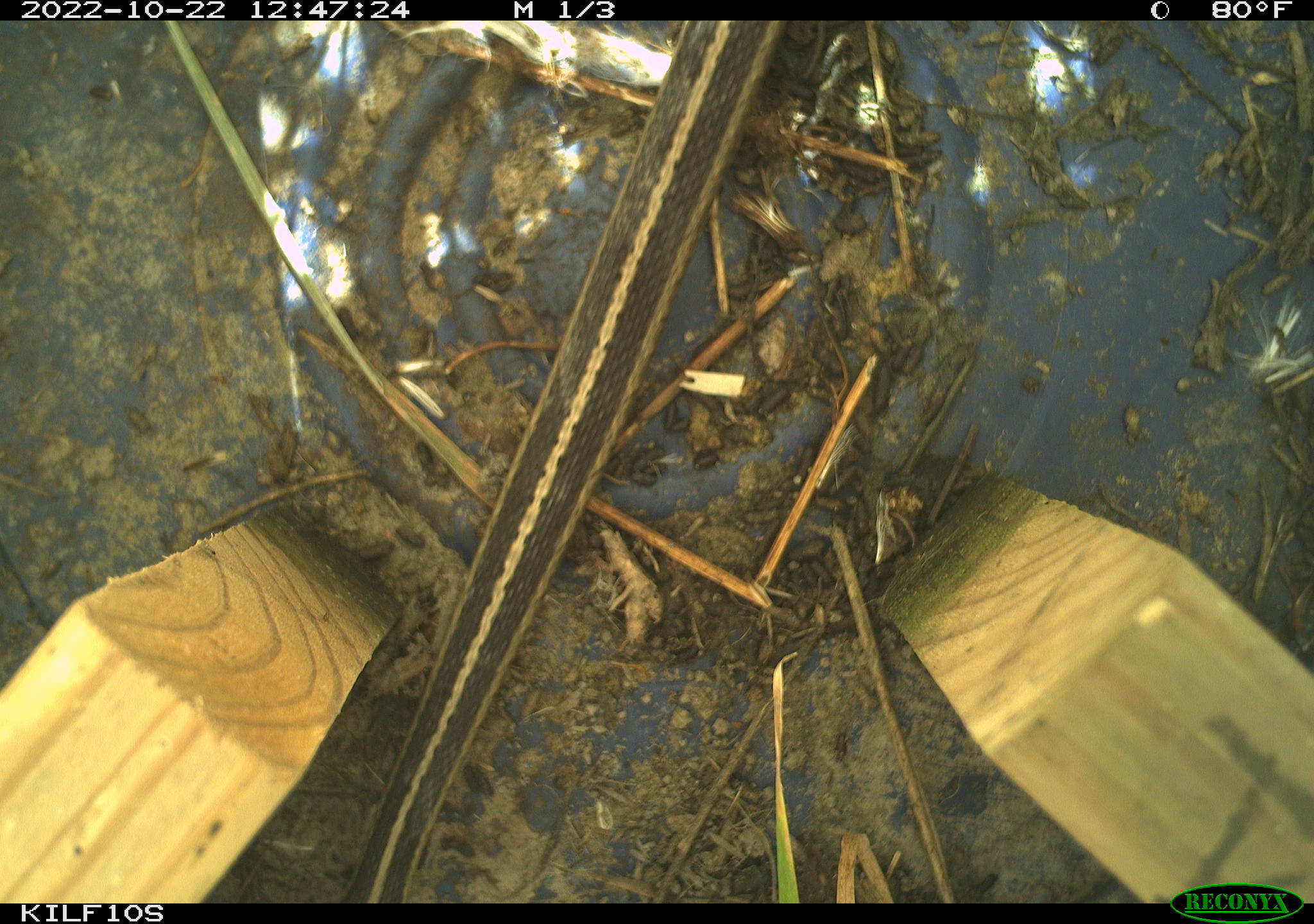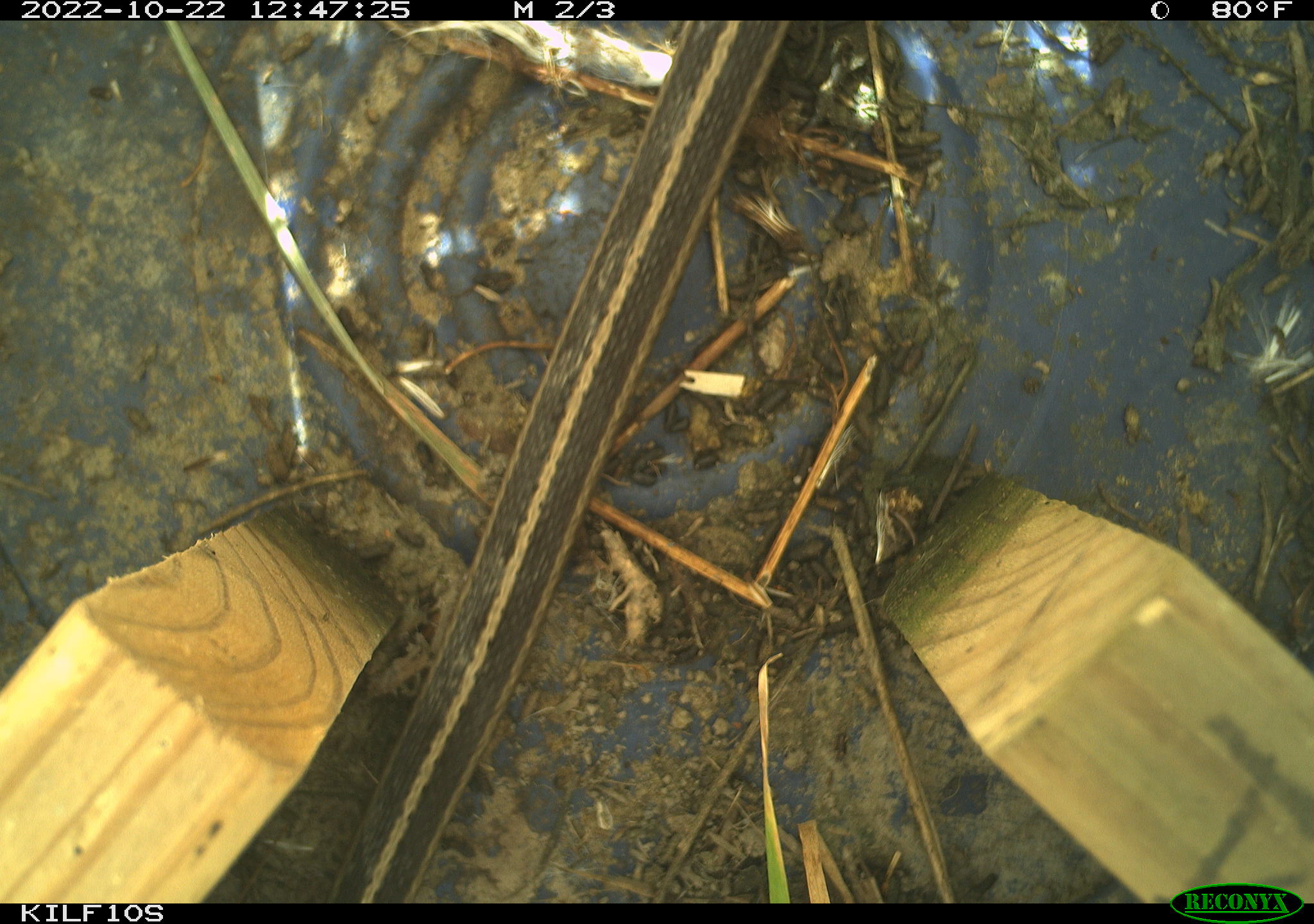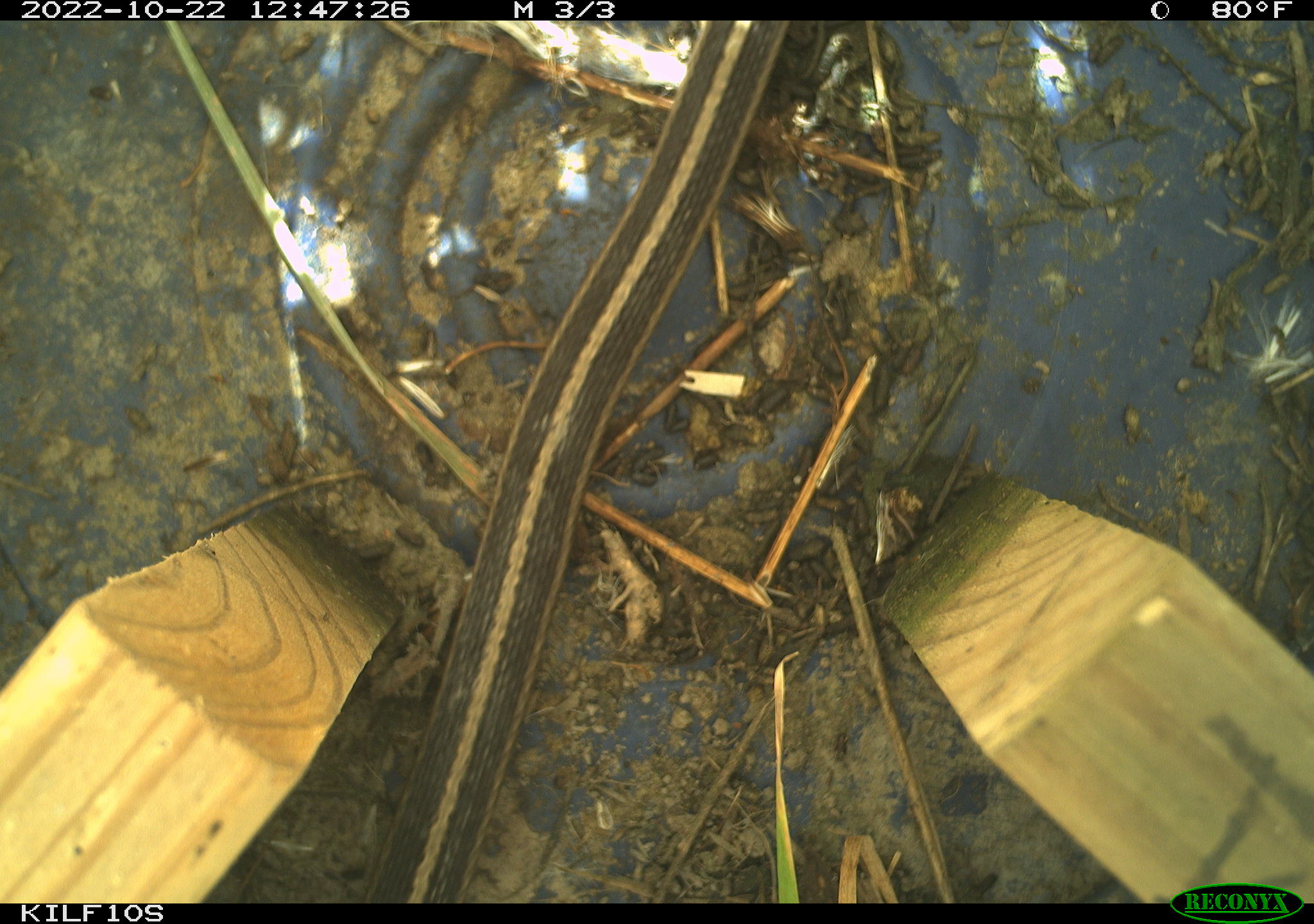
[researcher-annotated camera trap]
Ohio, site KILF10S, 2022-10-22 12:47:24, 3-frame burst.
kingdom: Animalia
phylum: Chordata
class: Reptilia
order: Squamata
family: Colubridae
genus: Thamnophis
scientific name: Thamnophis sirtalis sirtalis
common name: eastern gartersnake